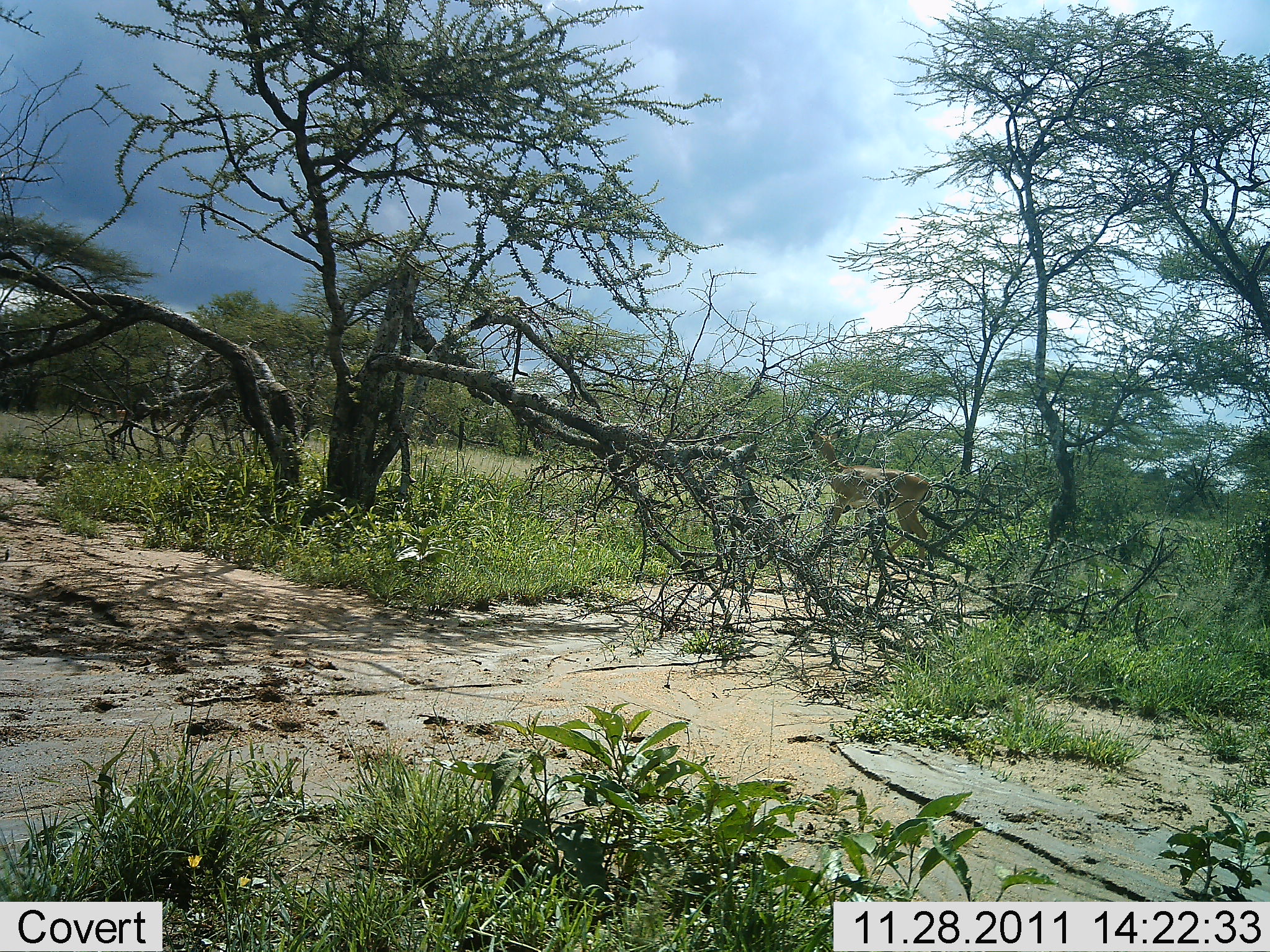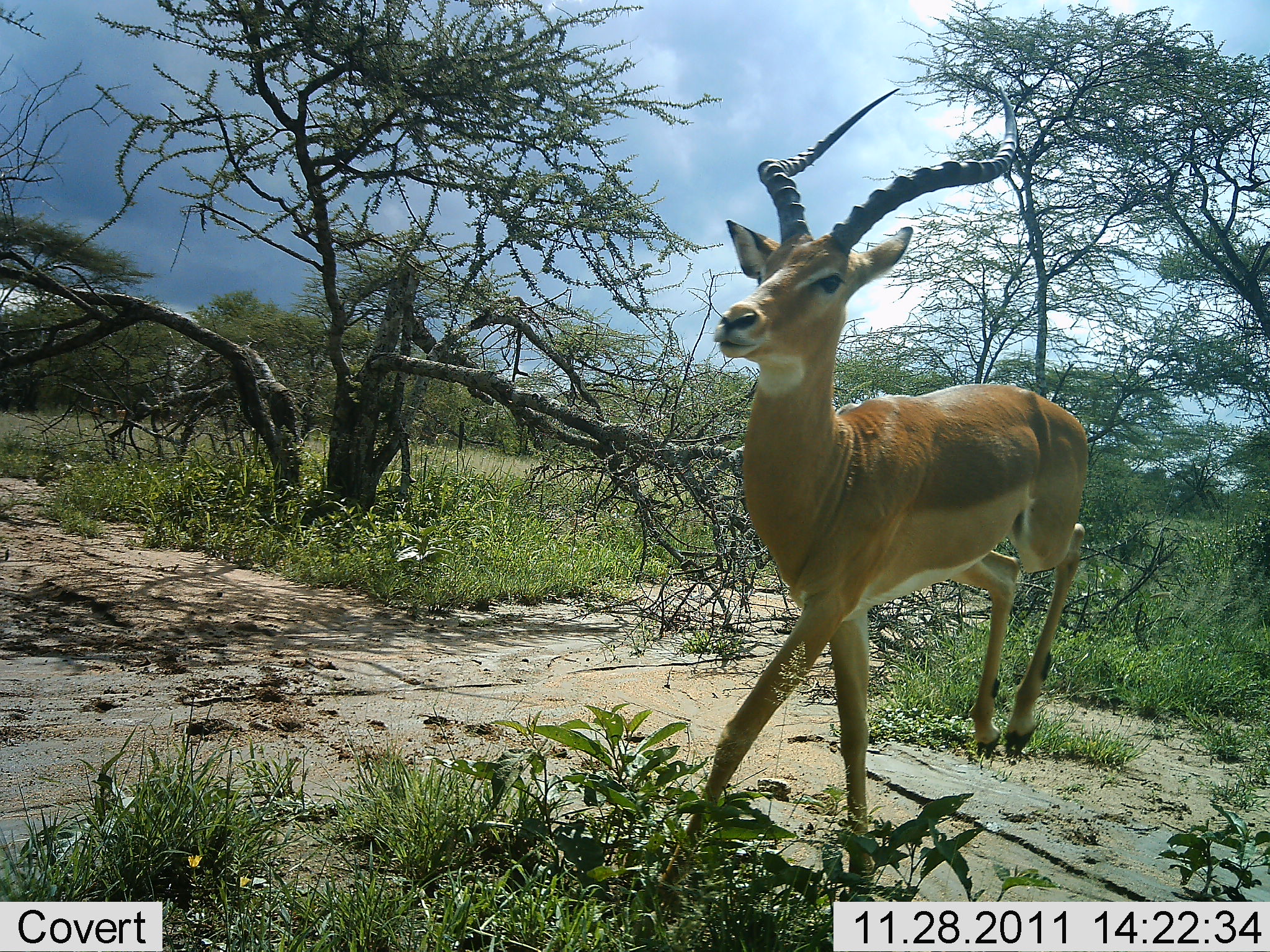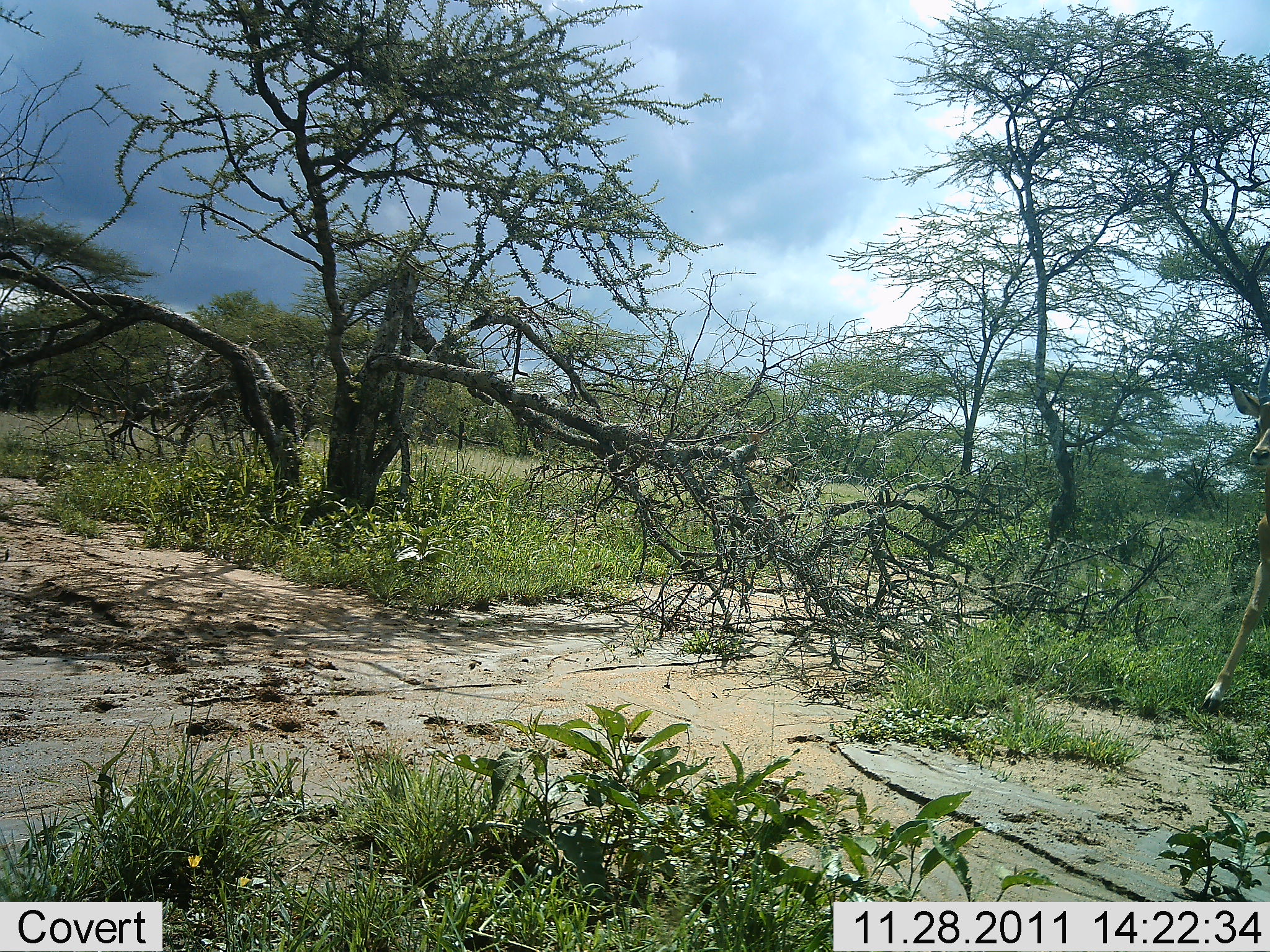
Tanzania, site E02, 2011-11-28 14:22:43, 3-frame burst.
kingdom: Animalia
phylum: Chordata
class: Mammalia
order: Artiodactyla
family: Bovidae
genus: Aepyceros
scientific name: Aepyceros melampus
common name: impala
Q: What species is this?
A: Impala (Aepyceros melampus).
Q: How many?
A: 2.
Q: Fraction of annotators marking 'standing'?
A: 0%.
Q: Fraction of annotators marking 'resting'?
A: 0%.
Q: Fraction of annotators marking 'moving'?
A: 100%.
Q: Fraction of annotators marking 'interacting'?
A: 0%.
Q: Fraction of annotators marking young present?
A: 0%.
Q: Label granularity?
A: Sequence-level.